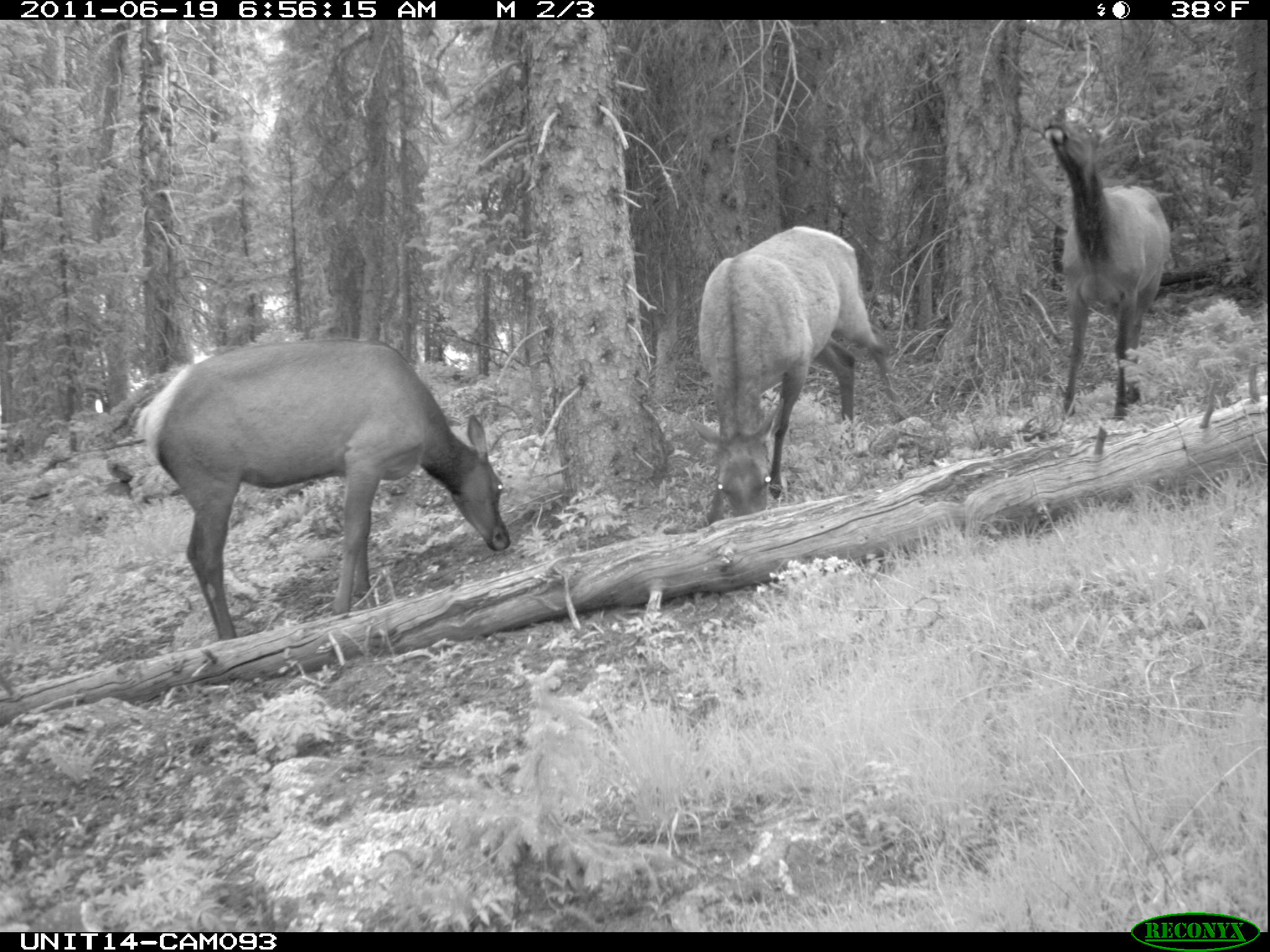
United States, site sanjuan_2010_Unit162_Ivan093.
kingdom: Animalia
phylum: Chordata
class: Mammalia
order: Artiodactyla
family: Cervidae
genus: Cervus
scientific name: Cervus elaphus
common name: red deer